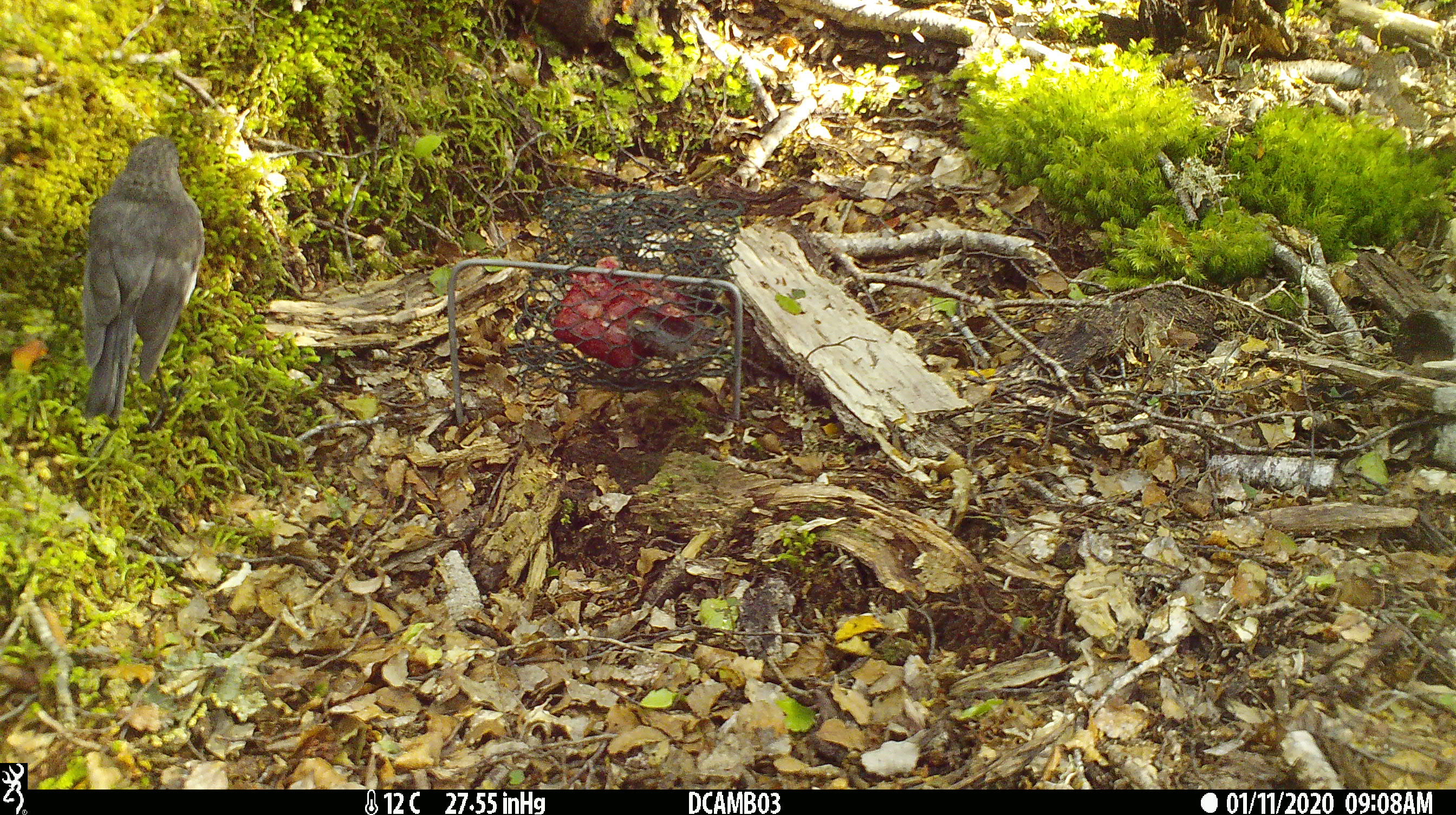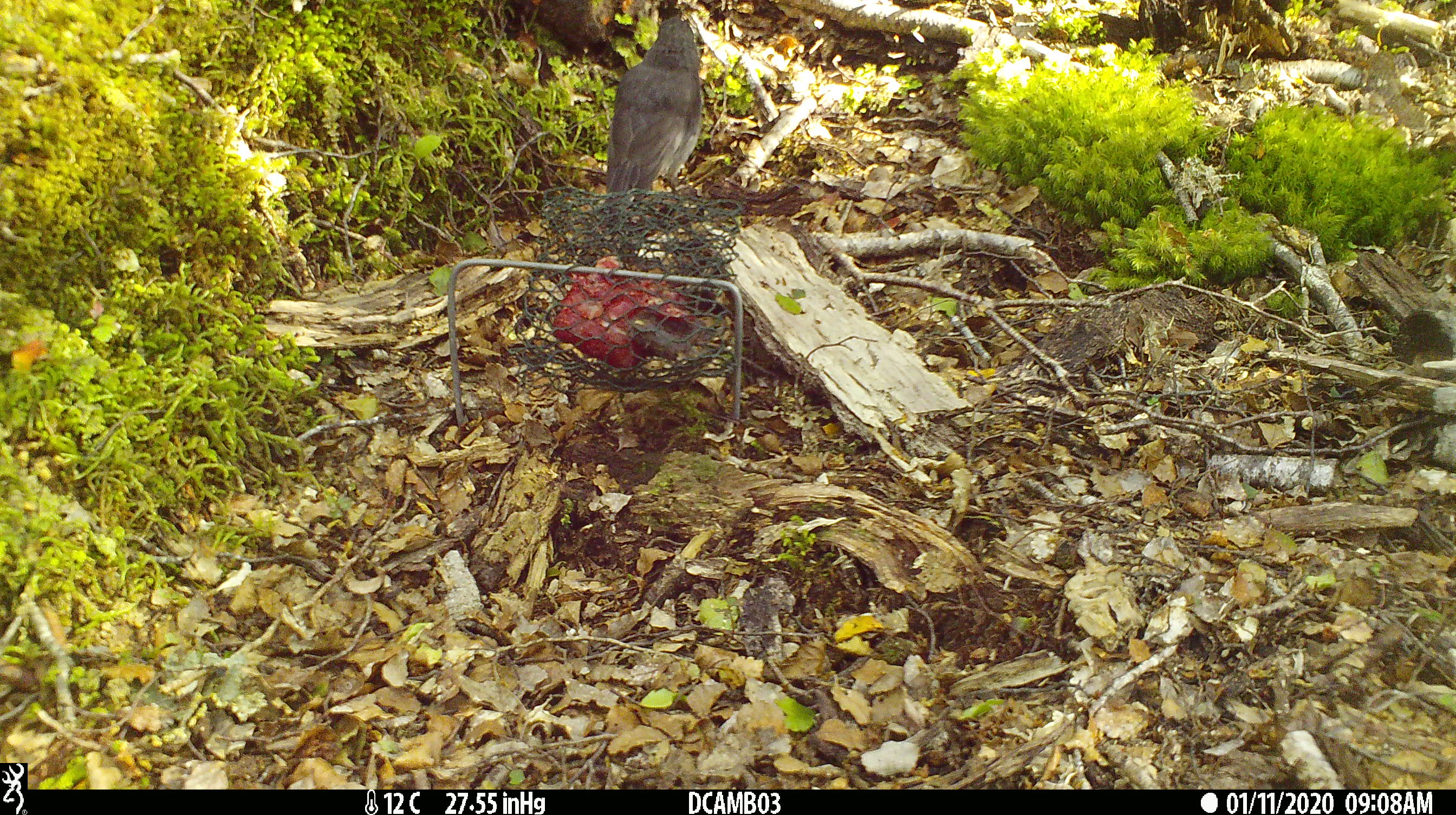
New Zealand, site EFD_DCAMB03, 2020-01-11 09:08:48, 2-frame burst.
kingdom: Animalia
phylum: Chordata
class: Aves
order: Passeriformes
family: Petroicidae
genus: Petroica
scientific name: Petroica australis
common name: new zealand robin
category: robin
Robin (new zealand robin) (Petroica australis).